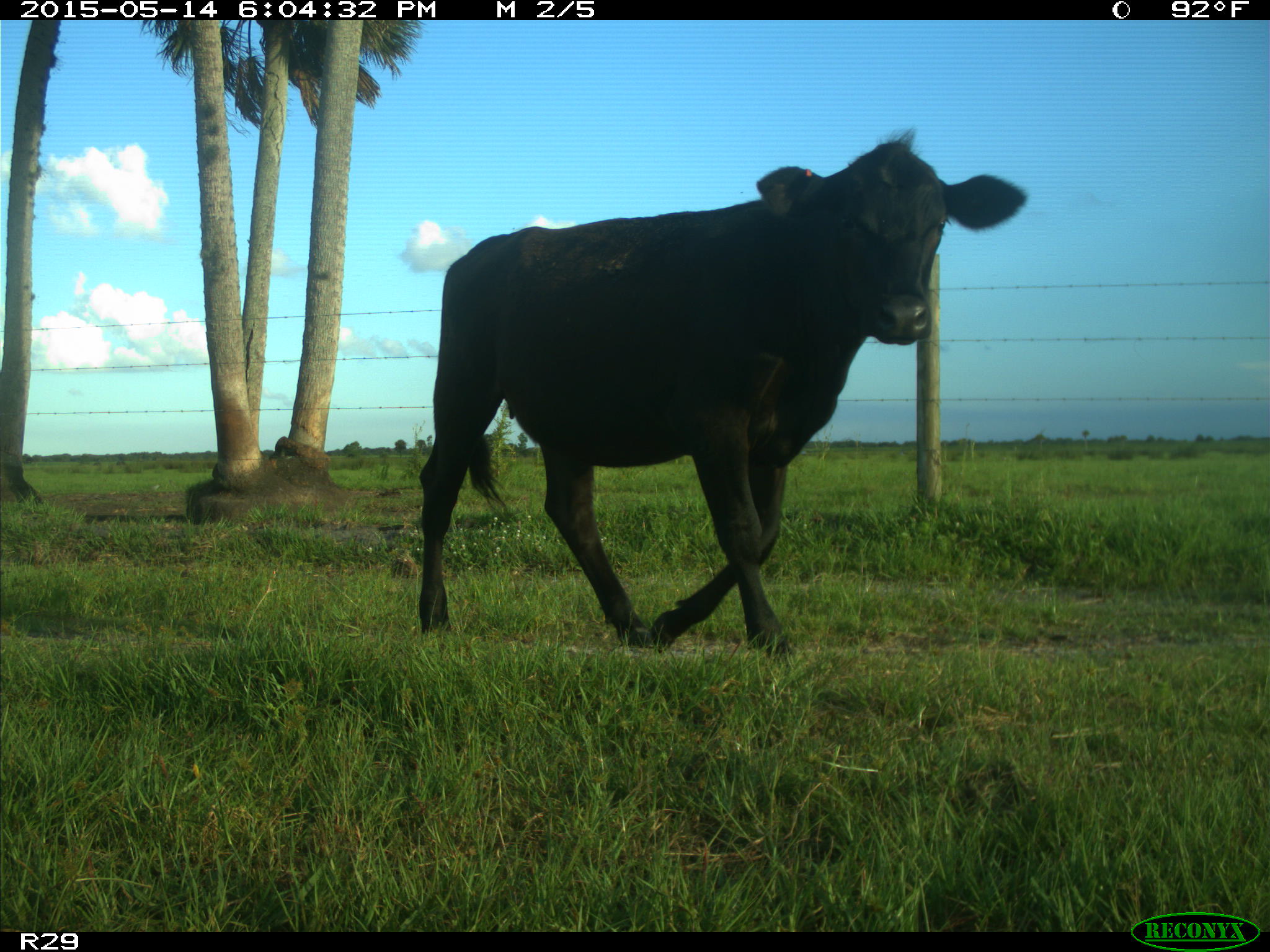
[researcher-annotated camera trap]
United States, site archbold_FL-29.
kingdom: Animalia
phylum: Chordata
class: Mammalia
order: Artiodactyla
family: Bovidae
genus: Bos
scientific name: Bos taurus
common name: domestic cow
Bos taurus (domestic cow).